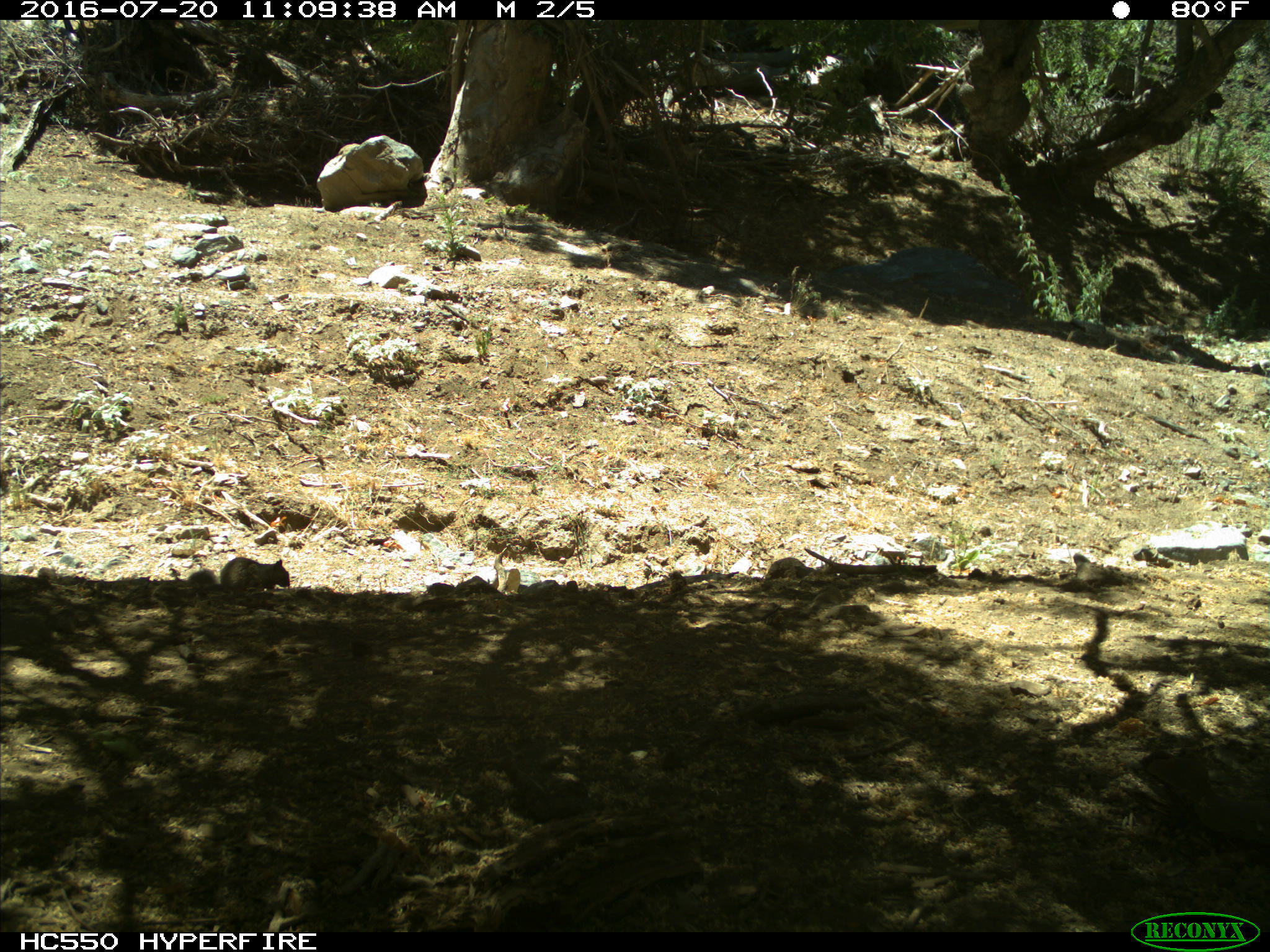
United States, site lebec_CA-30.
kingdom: Animalia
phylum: Chordata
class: Mammalia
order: Rodentia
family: Sciuridae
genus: Otospermophilus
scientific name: Otospermophilus beecheyi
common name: california ground squirrel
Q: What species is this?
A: Otospermophilus beecheyi (california ground squirrel).